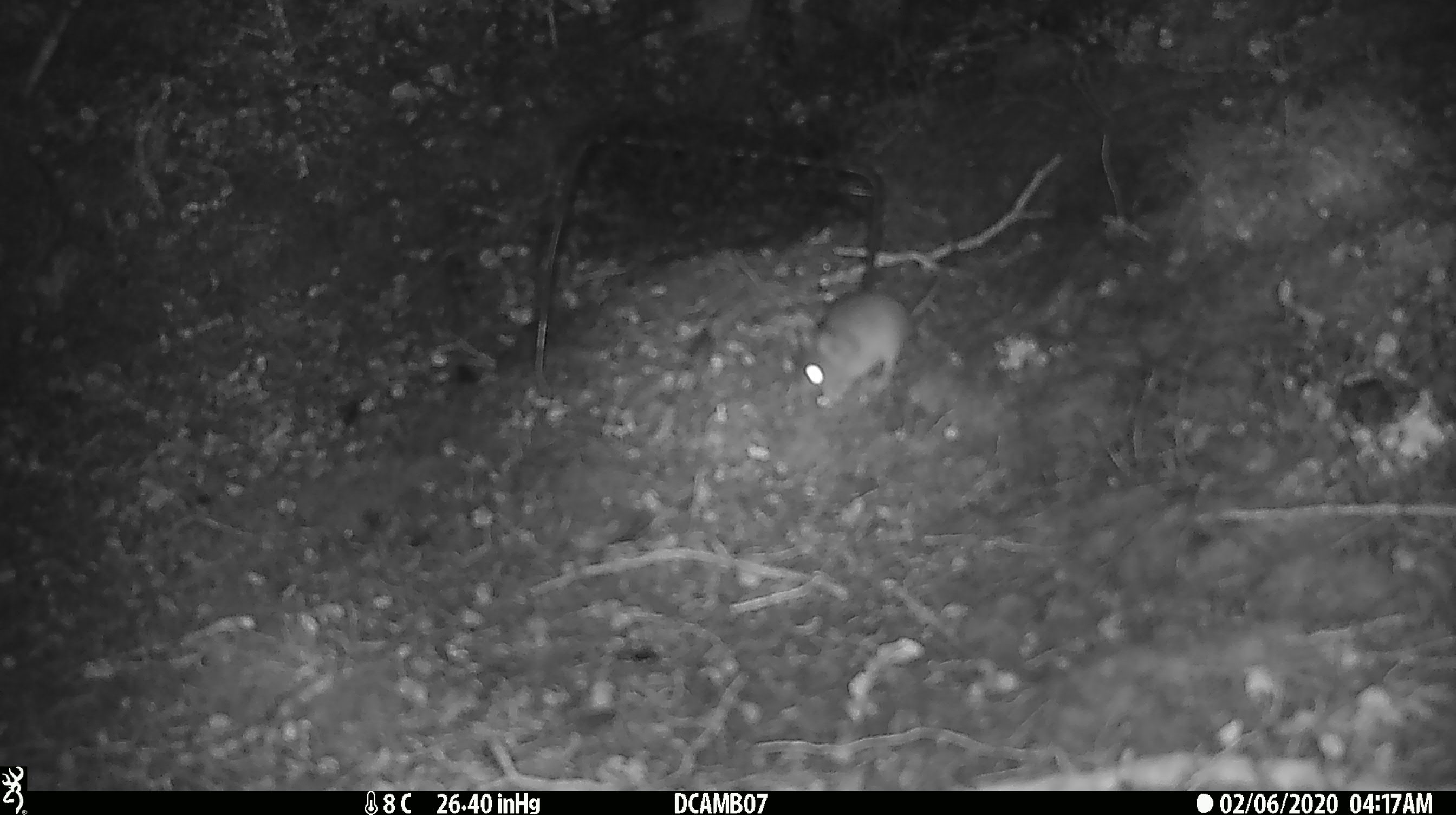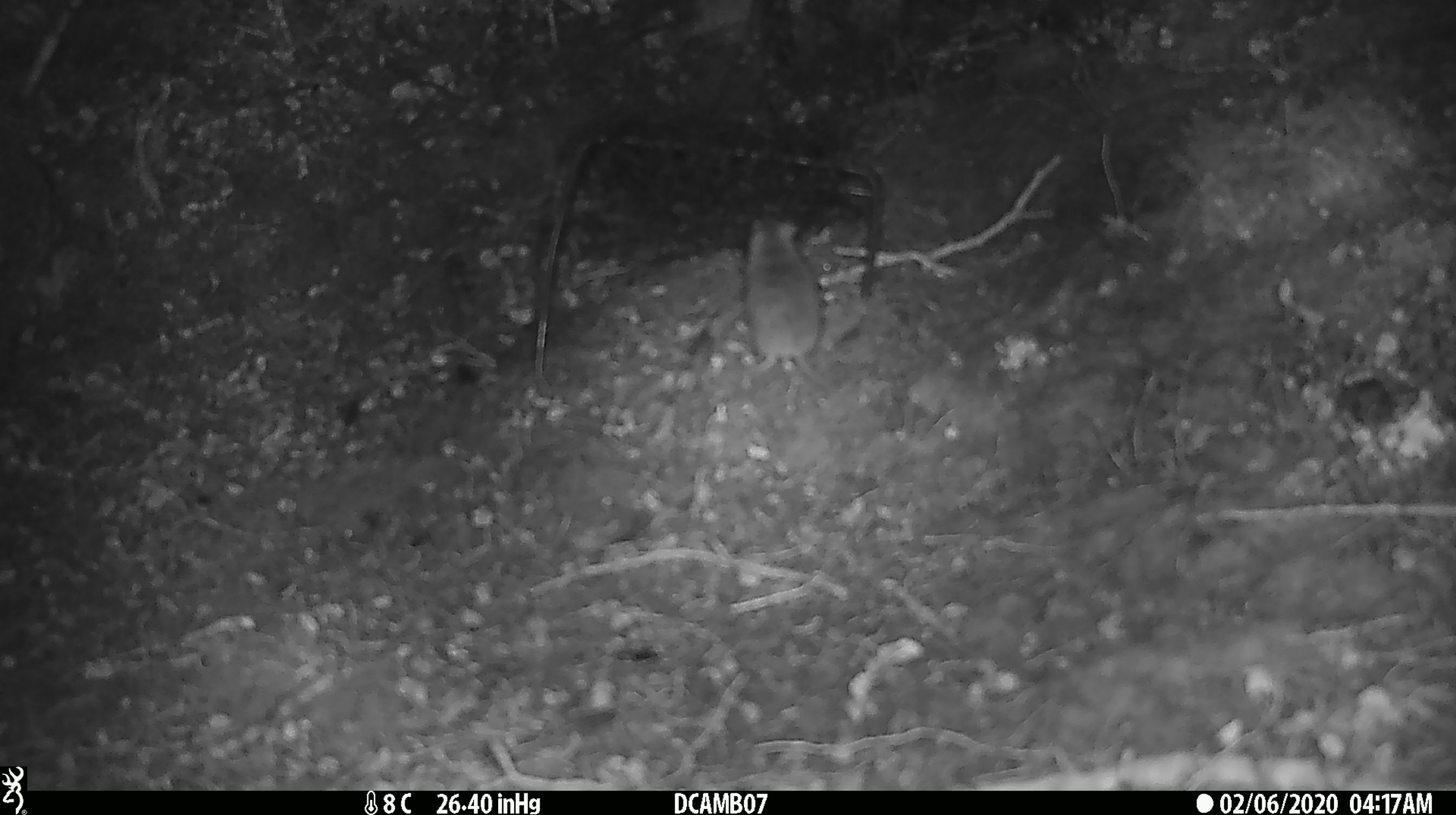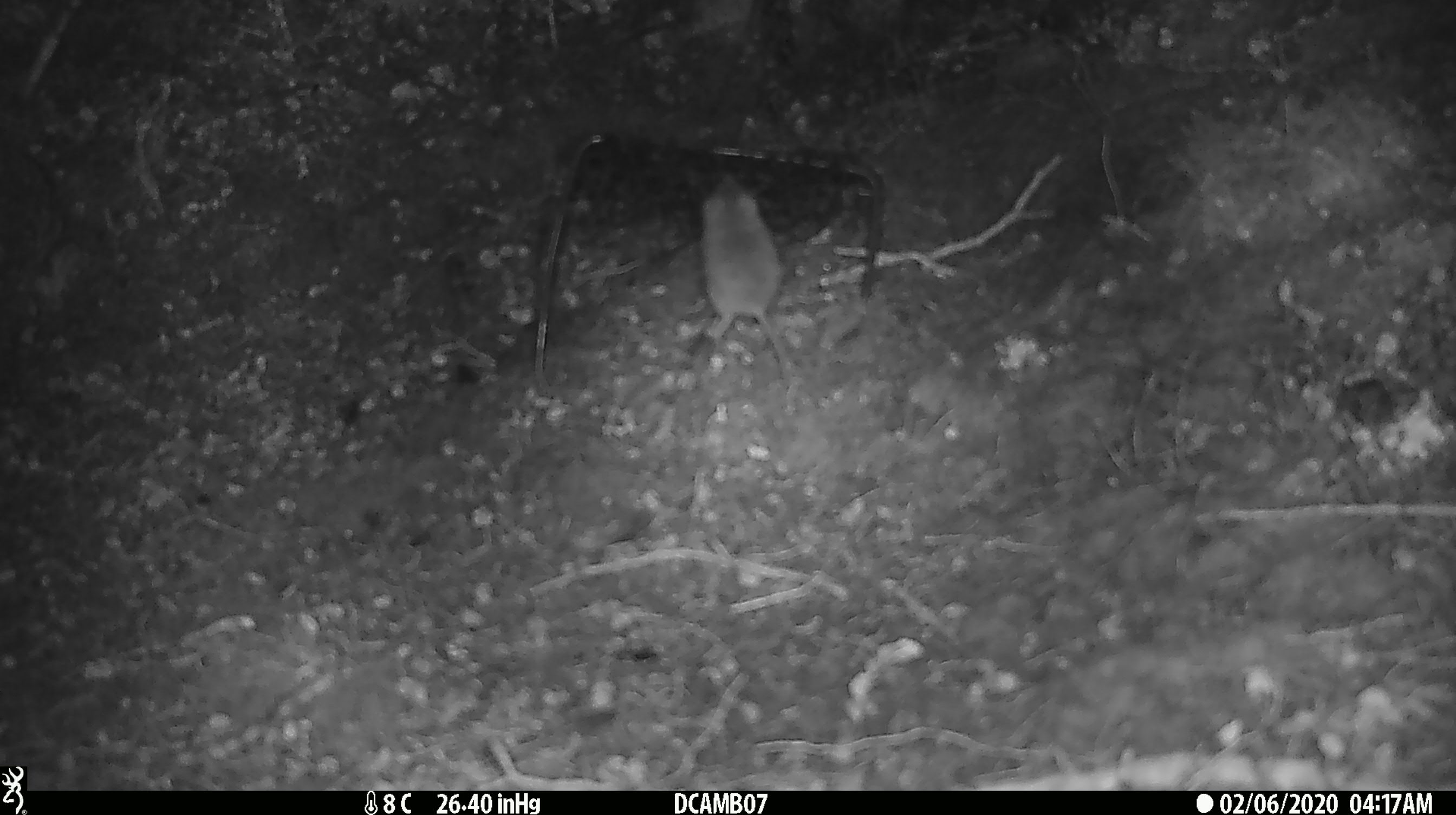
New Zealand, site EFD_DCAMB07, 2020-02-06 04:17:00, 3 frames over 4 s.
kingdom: Animalia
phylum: Chordata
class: Mammalia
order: Rodentia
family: Muridae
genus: Mus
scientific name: Mus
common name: mouse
Mouse (Mus).